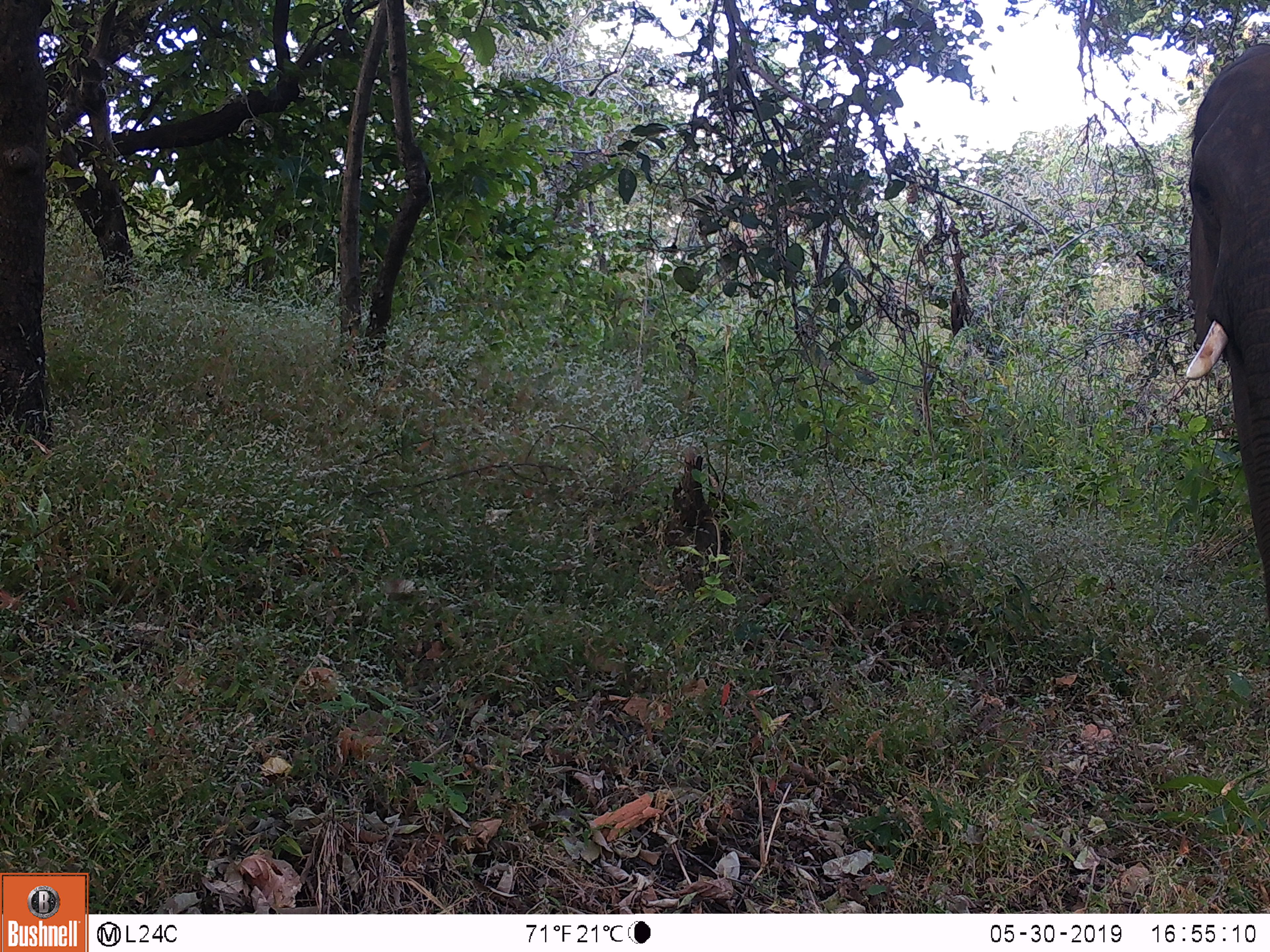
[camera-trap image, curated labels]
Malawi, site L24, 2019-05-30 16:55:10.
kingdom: Animalia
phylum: Chordata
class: Mammalia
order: Proboscidea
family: Elephantidae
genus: Loxodonta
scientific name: Loxodonta africana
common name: african savanna elephant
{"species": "african savanna elephant (Loxodonta africana)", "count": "1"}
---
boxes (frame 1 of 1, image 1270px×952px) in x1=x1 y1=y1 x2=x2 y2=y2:
african savanna elephant: x1=1155 y1=7 x2=1268 y2=621